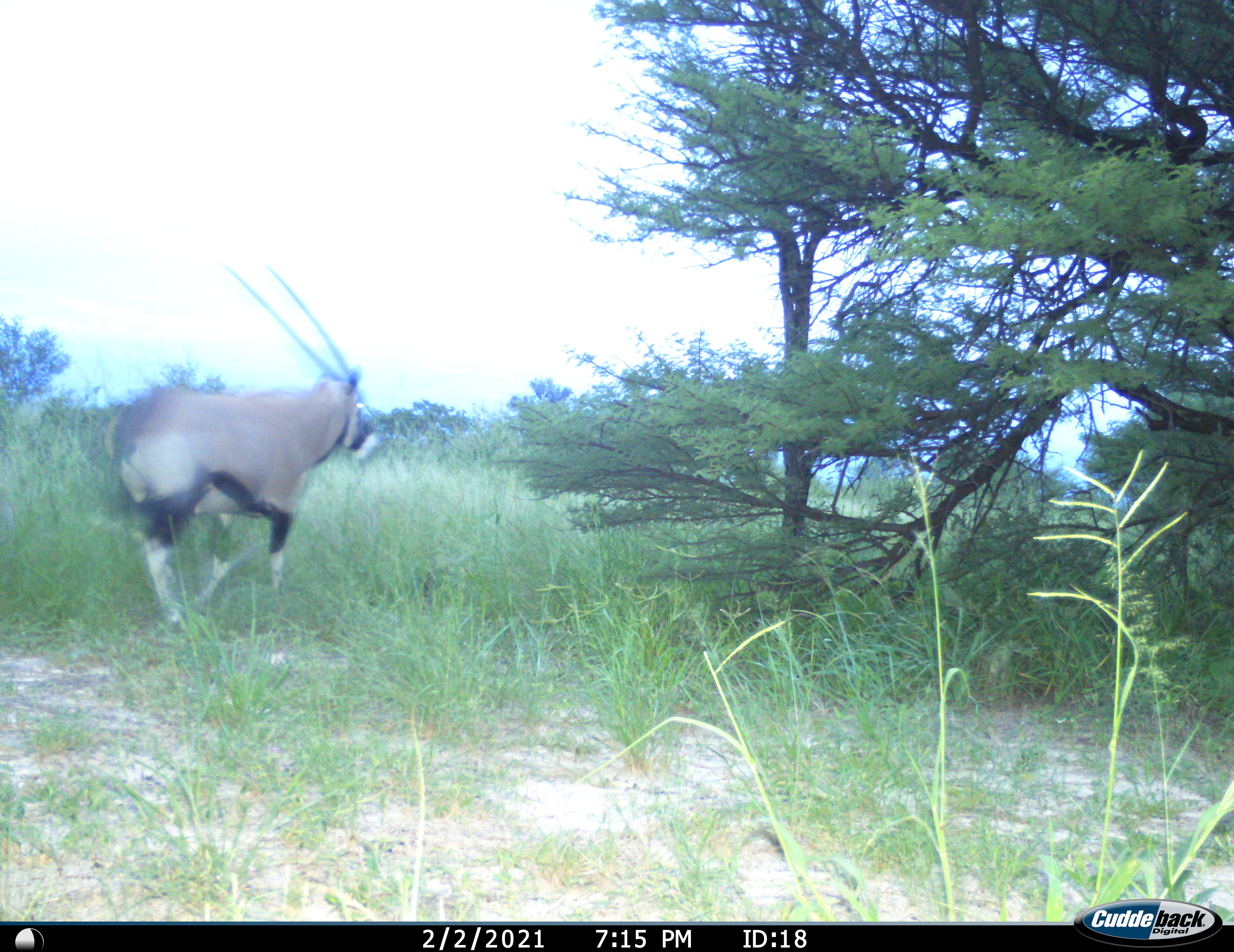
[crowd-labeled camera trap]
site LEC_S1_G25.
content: unidentified animal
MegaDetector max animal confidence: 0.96